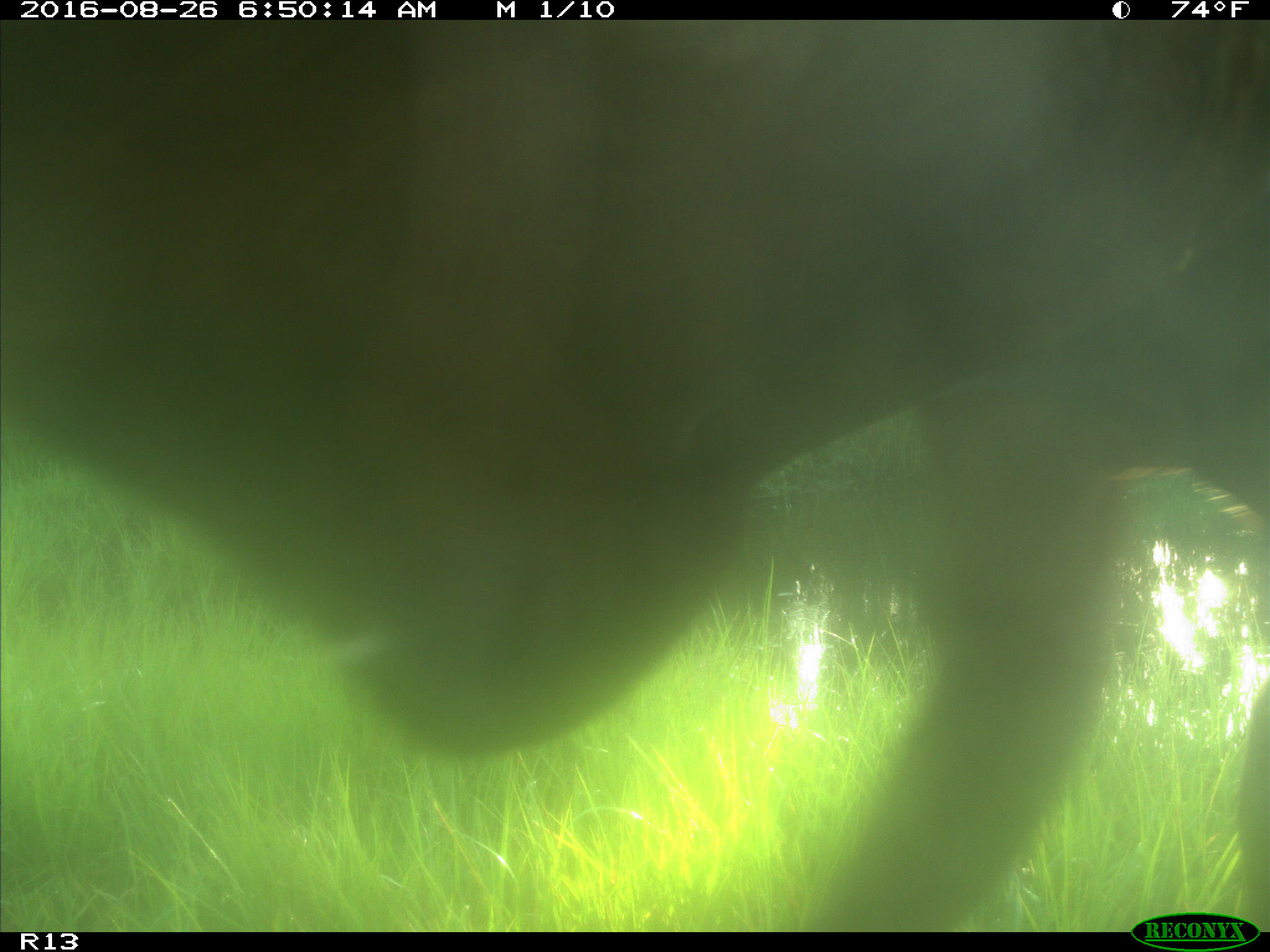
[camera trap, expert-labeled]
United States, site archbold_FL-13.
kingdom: Animalia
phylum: Chordata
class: Mammalia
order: Artiodactyla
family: Bovidae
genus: Bos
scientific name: Bos taurus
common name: domestic cow